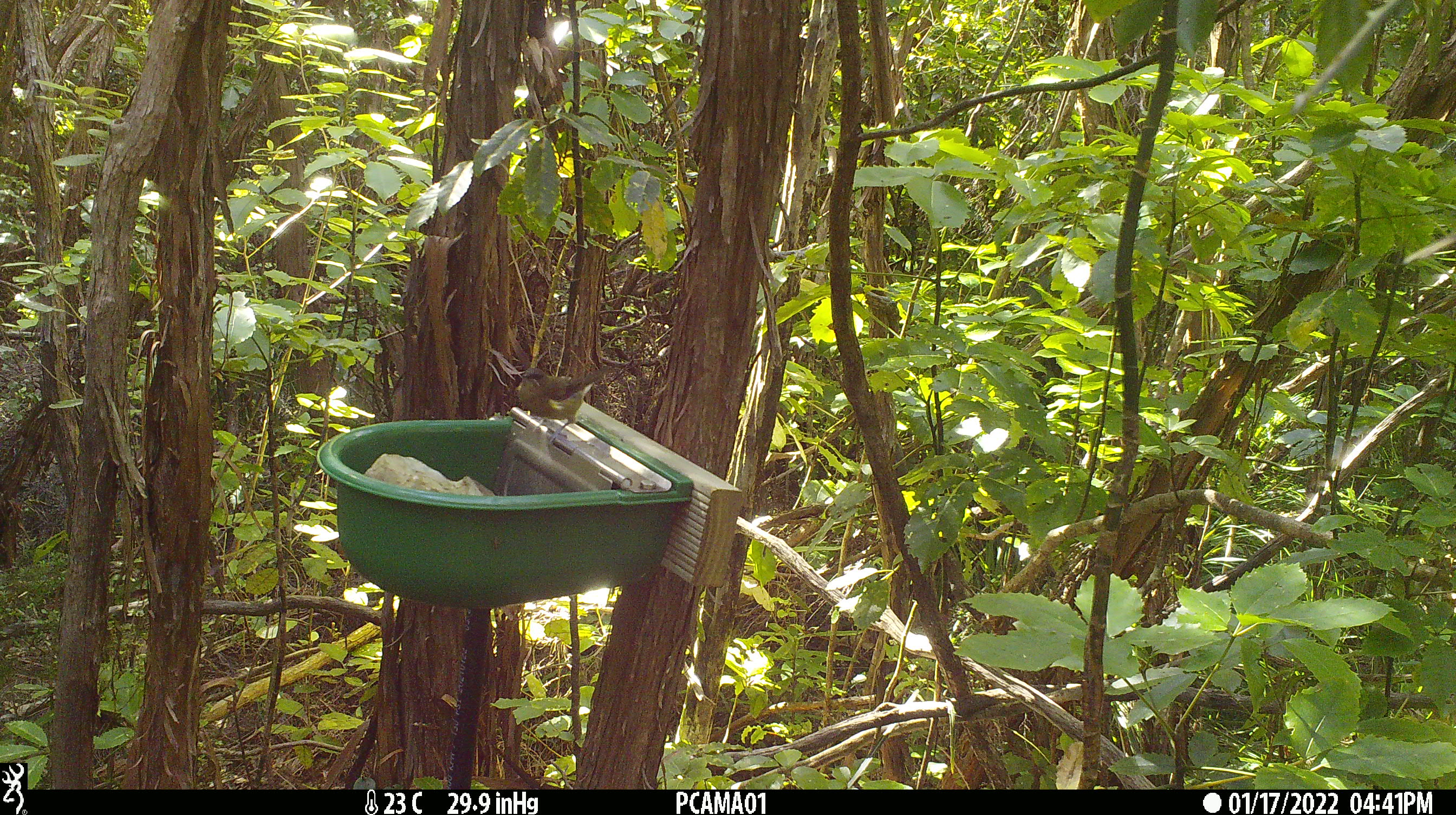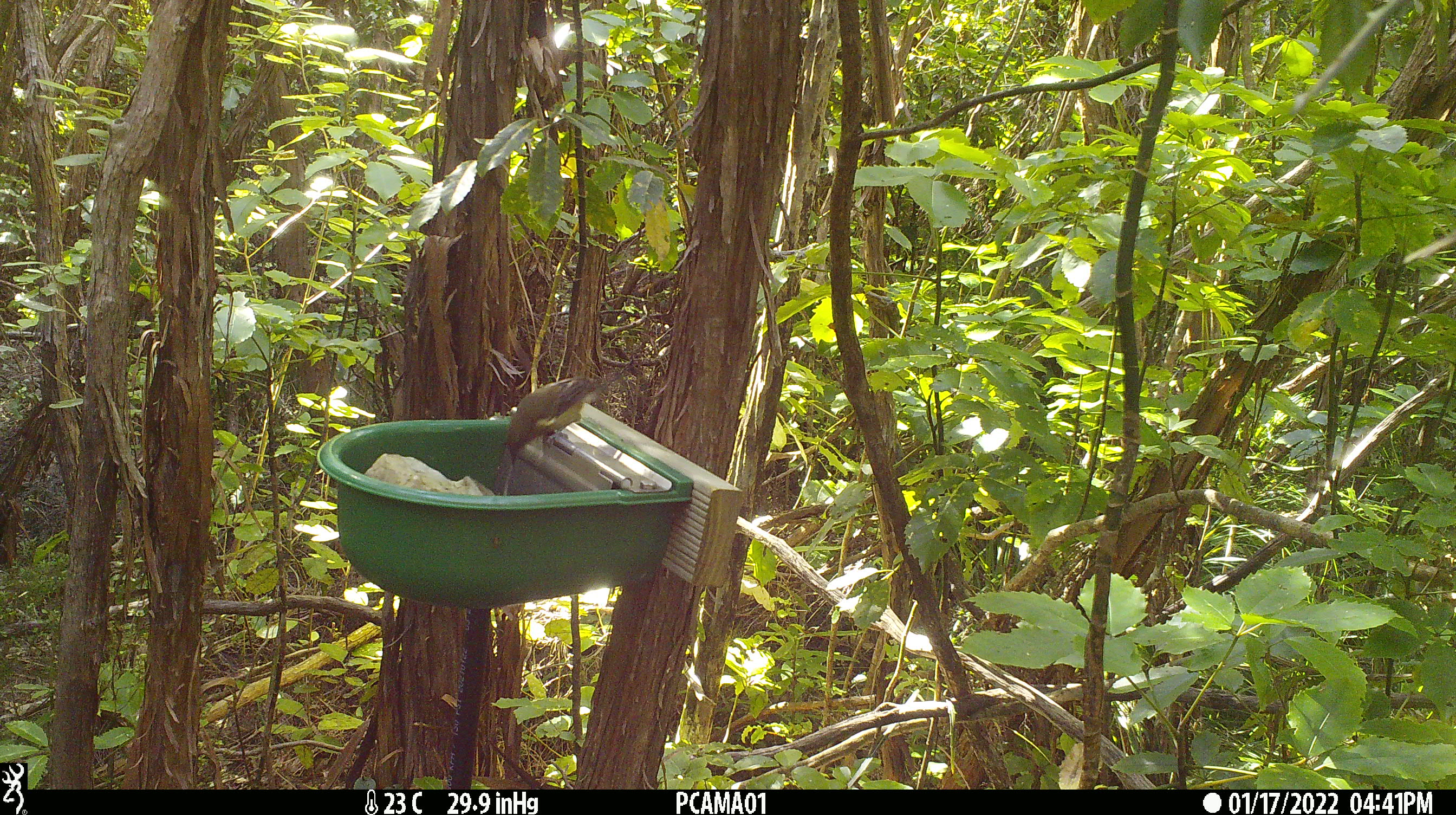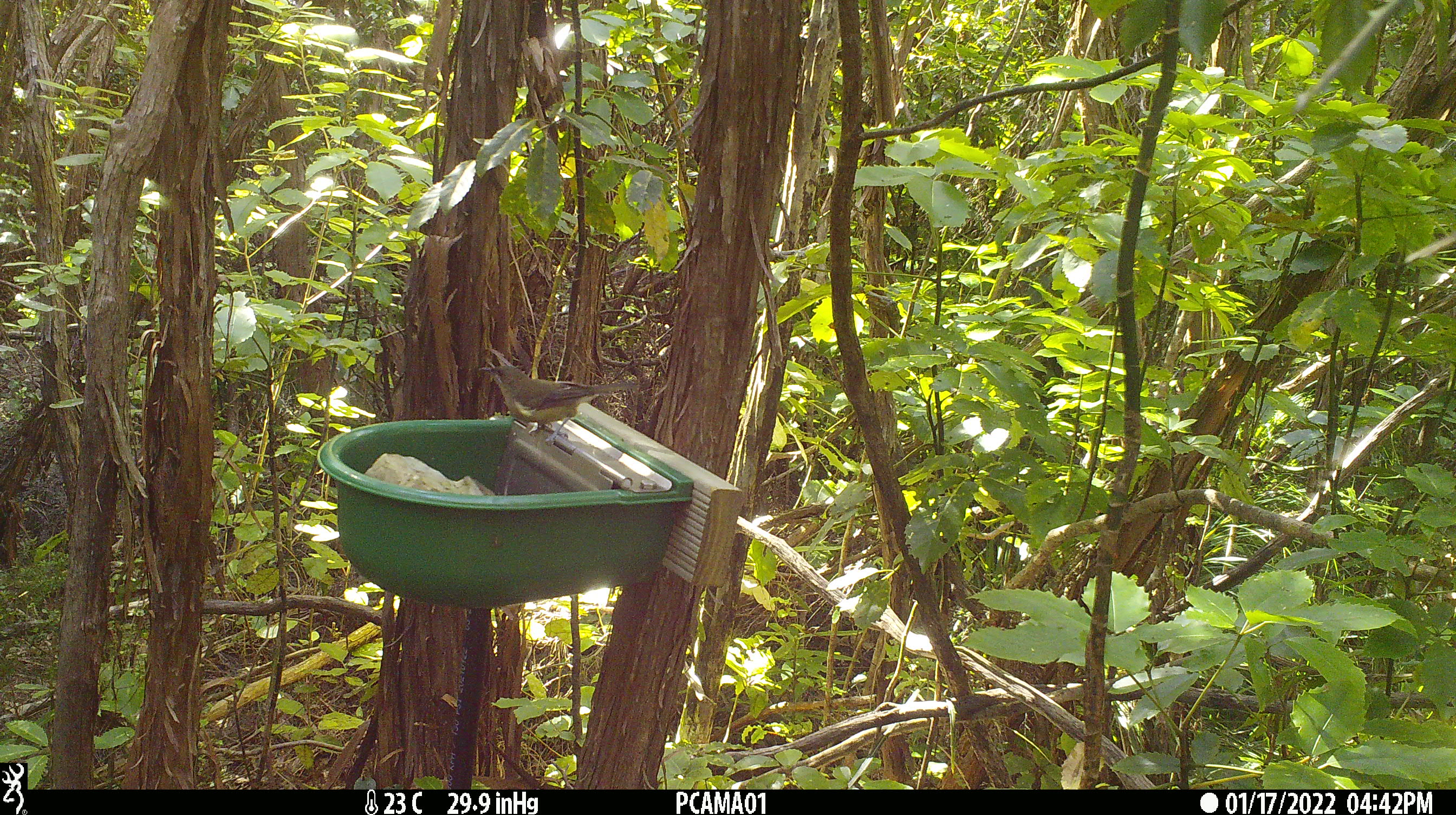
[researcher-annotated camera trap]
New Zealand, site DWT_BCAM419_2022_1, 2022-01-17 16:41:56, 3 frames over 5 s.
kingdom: Animalia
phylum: Chordata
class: Aves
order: Passeriformes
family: Meliphagidae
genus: Anthornis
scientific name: Anthornis melanura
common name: new zealand bellbird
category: bellbird